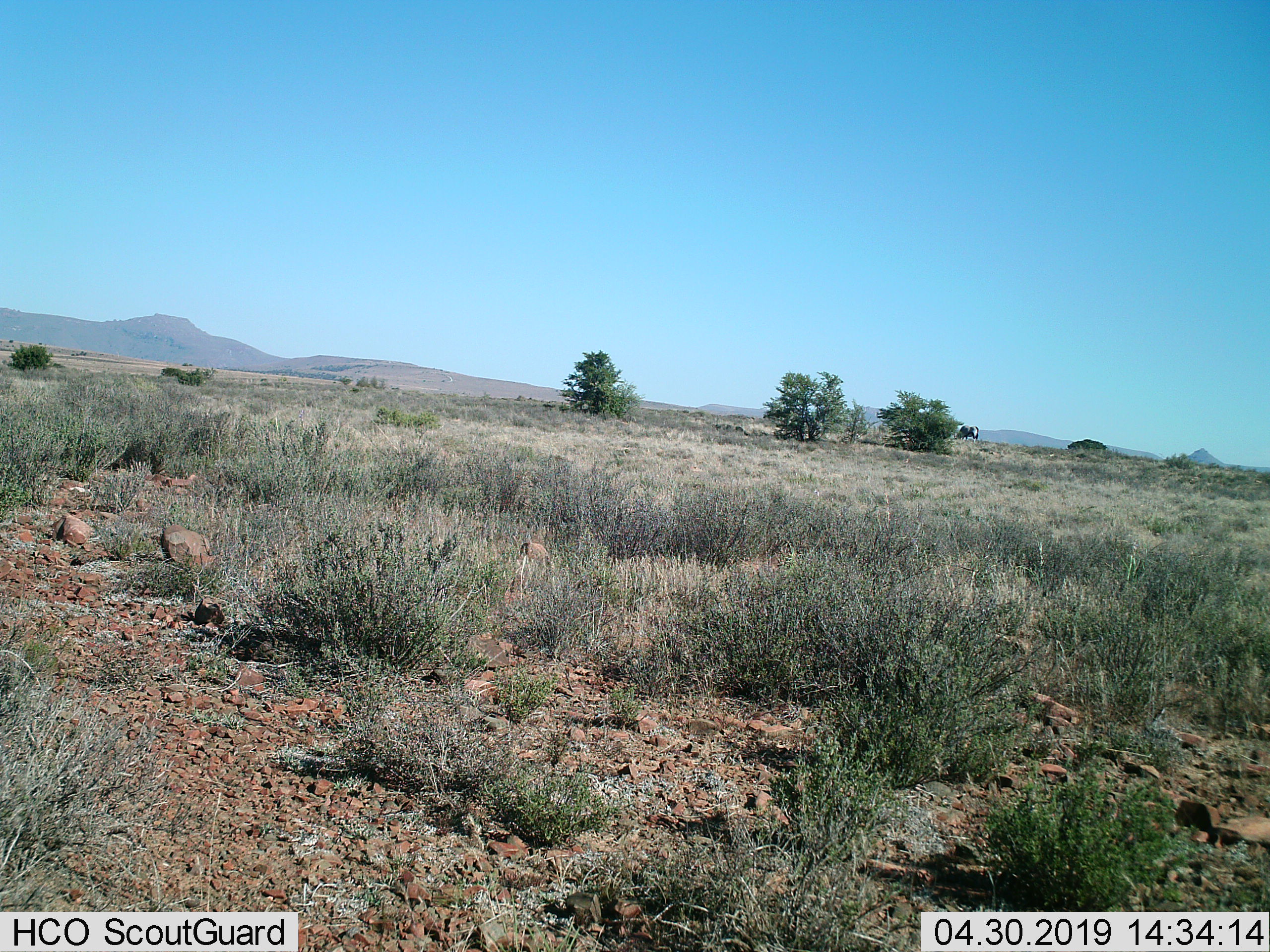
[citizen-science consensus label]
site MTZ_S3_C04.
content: unidentified animal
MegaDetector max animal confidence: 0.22